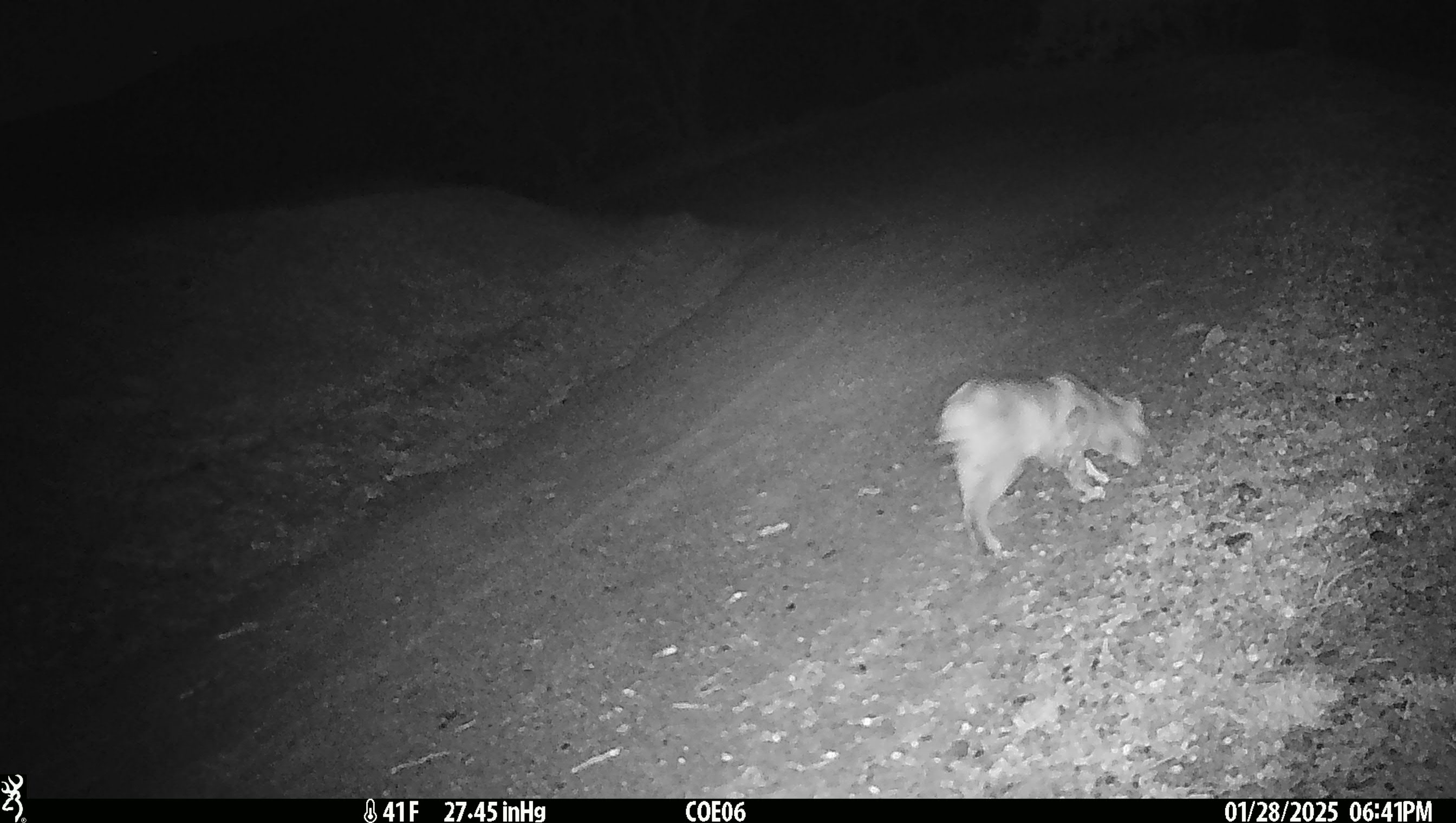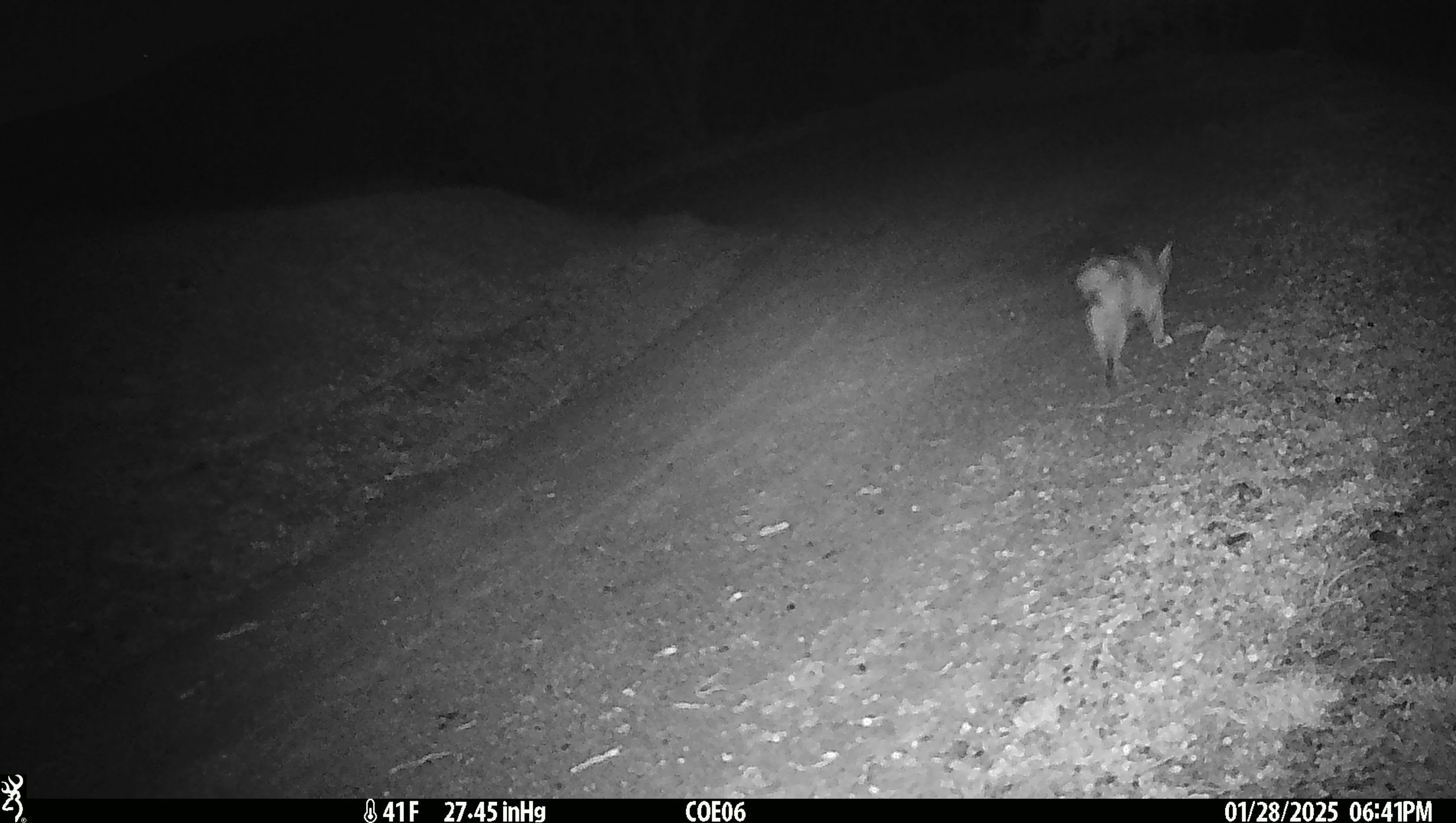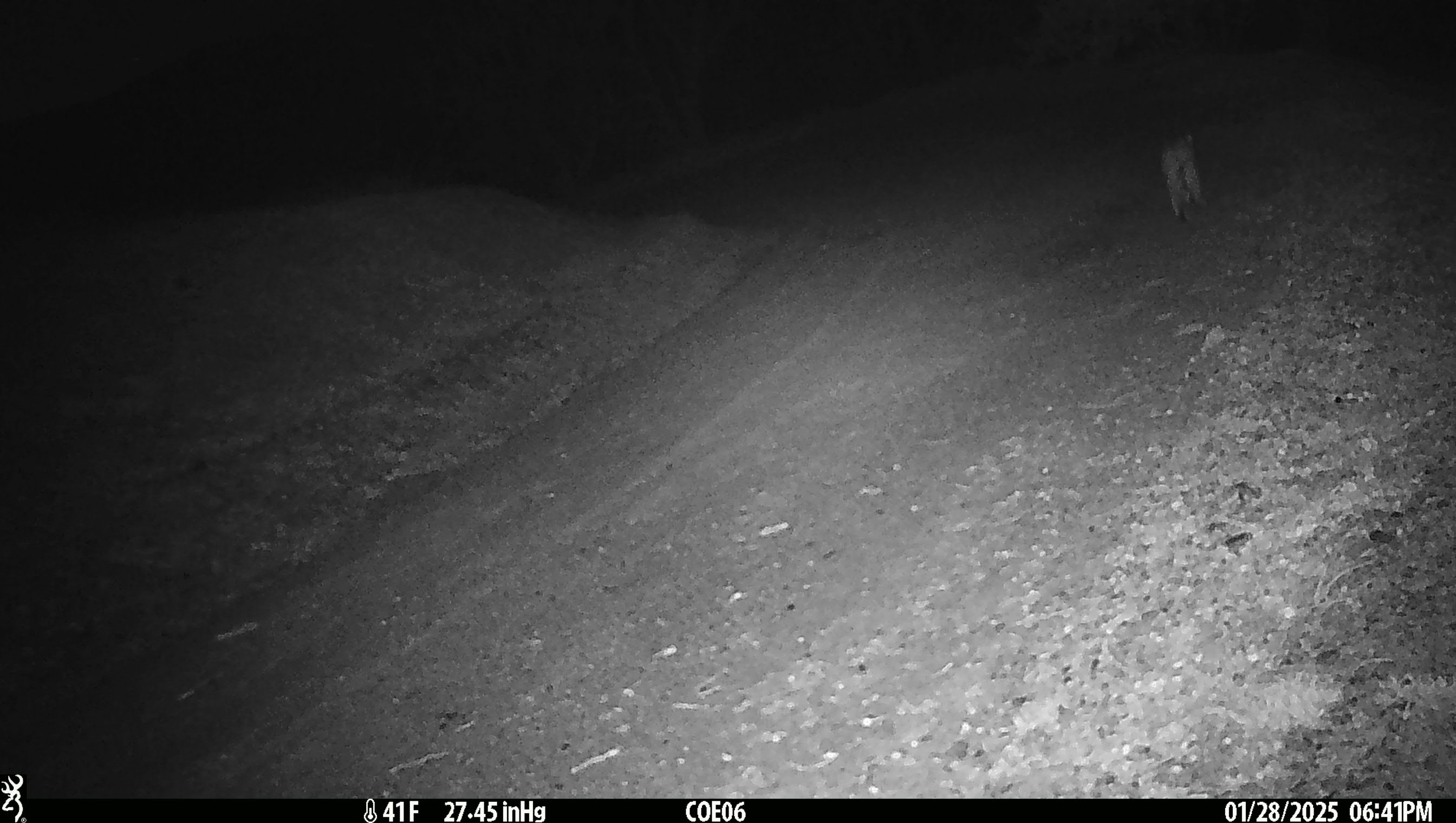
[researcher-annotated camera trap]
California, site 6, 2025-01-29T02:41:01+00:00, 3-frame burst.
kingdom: Animalia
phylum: Chordata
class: Mammalia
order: Carnivora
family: Felidae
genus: Lynx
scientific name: Lynx rufus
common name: bobcat